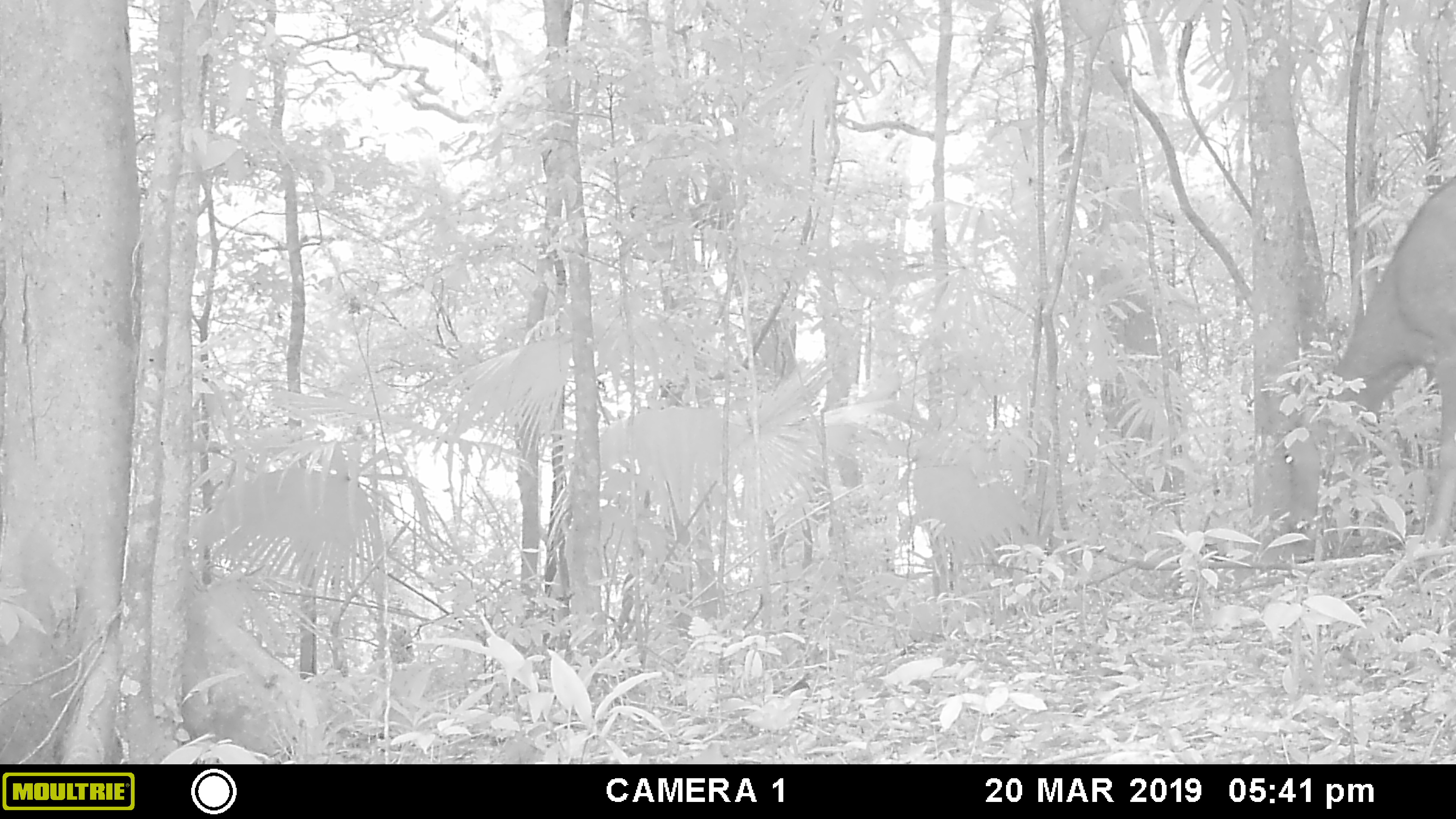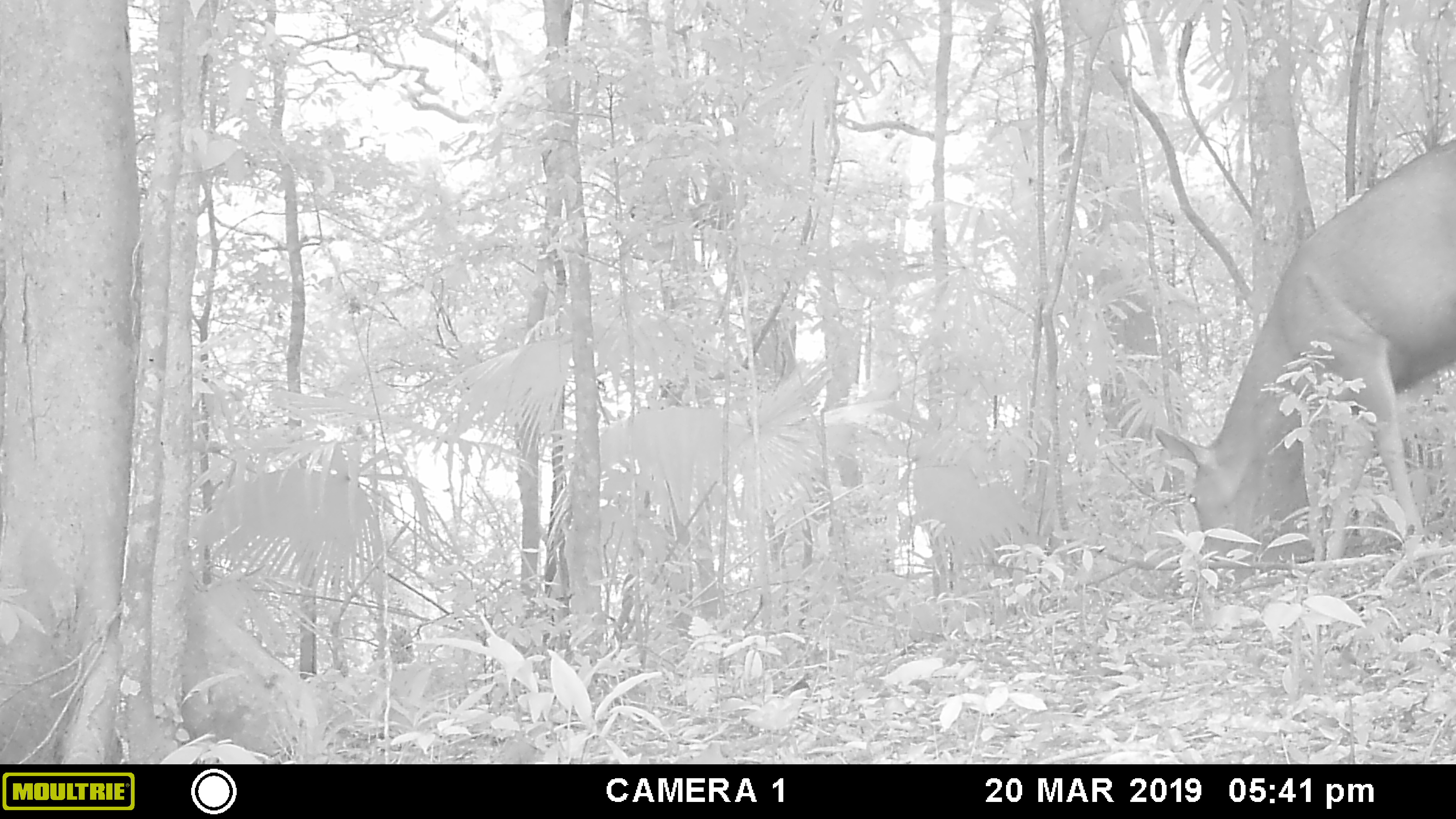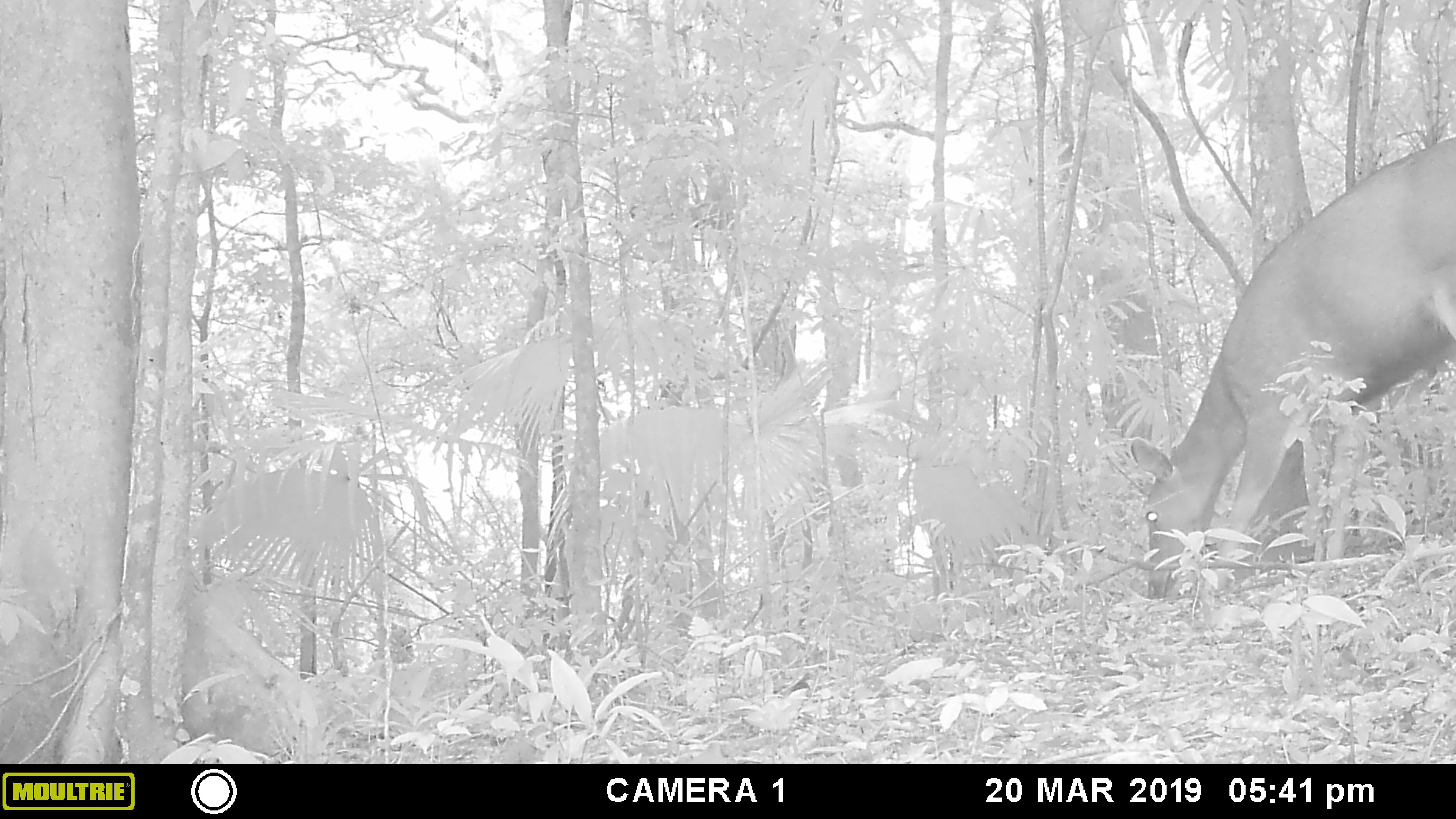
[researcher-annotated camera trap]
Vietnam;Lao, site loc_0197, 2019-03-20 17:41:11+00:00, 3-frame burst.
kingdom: Animalia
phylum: Chordata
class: Mammalia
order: Artiodactyla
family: Cervidae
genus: Rusa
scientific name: Rusa unicolor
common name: sambar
Sambar (Rusa unicolor). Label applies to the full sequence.